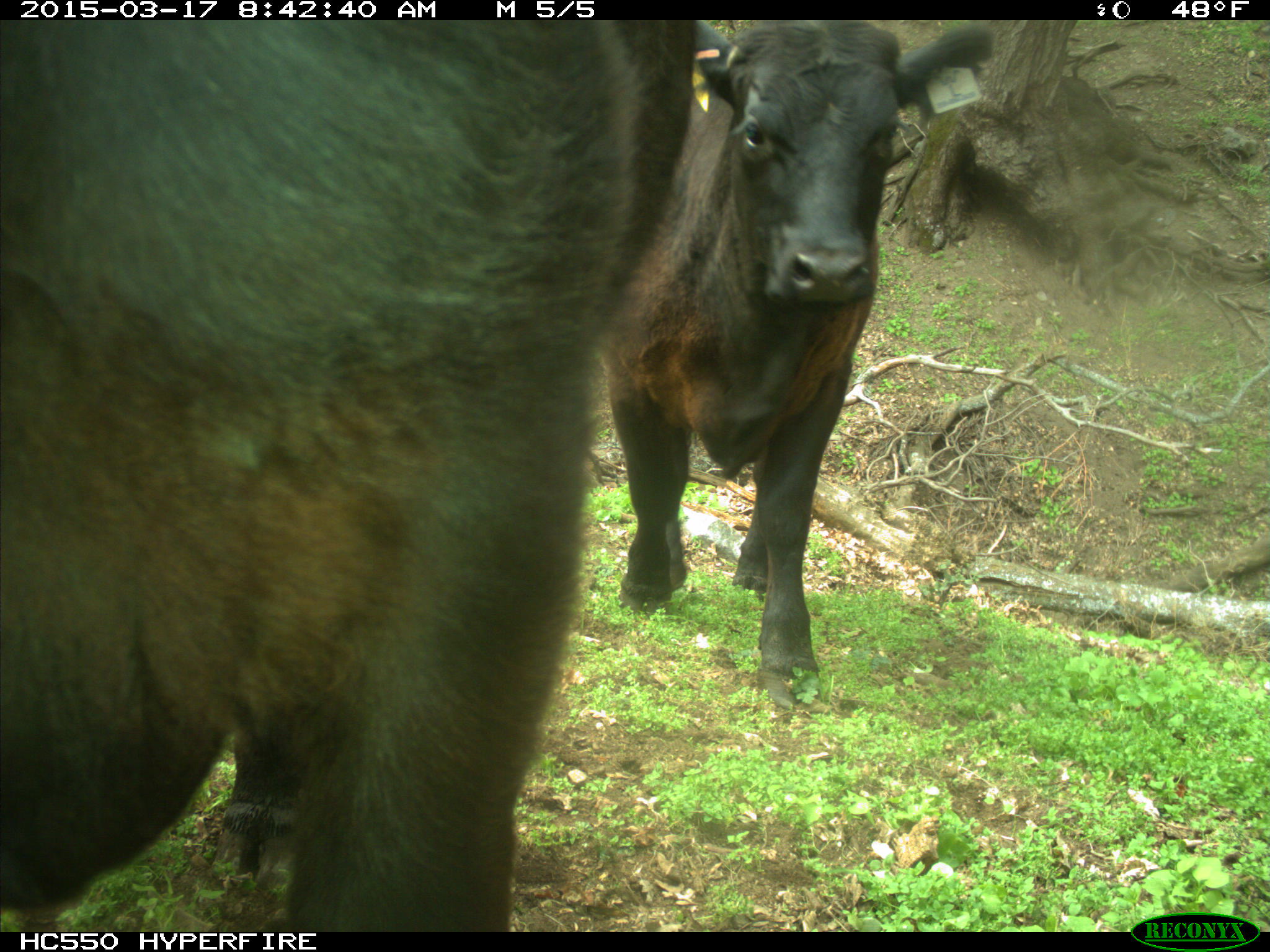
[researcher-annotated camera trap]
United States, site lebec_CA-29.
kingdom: Animalia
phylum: Chordata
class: Mammalia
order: Artiodactyla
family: Bovidae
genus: Bos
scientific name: Bos taurus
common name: domestic cow